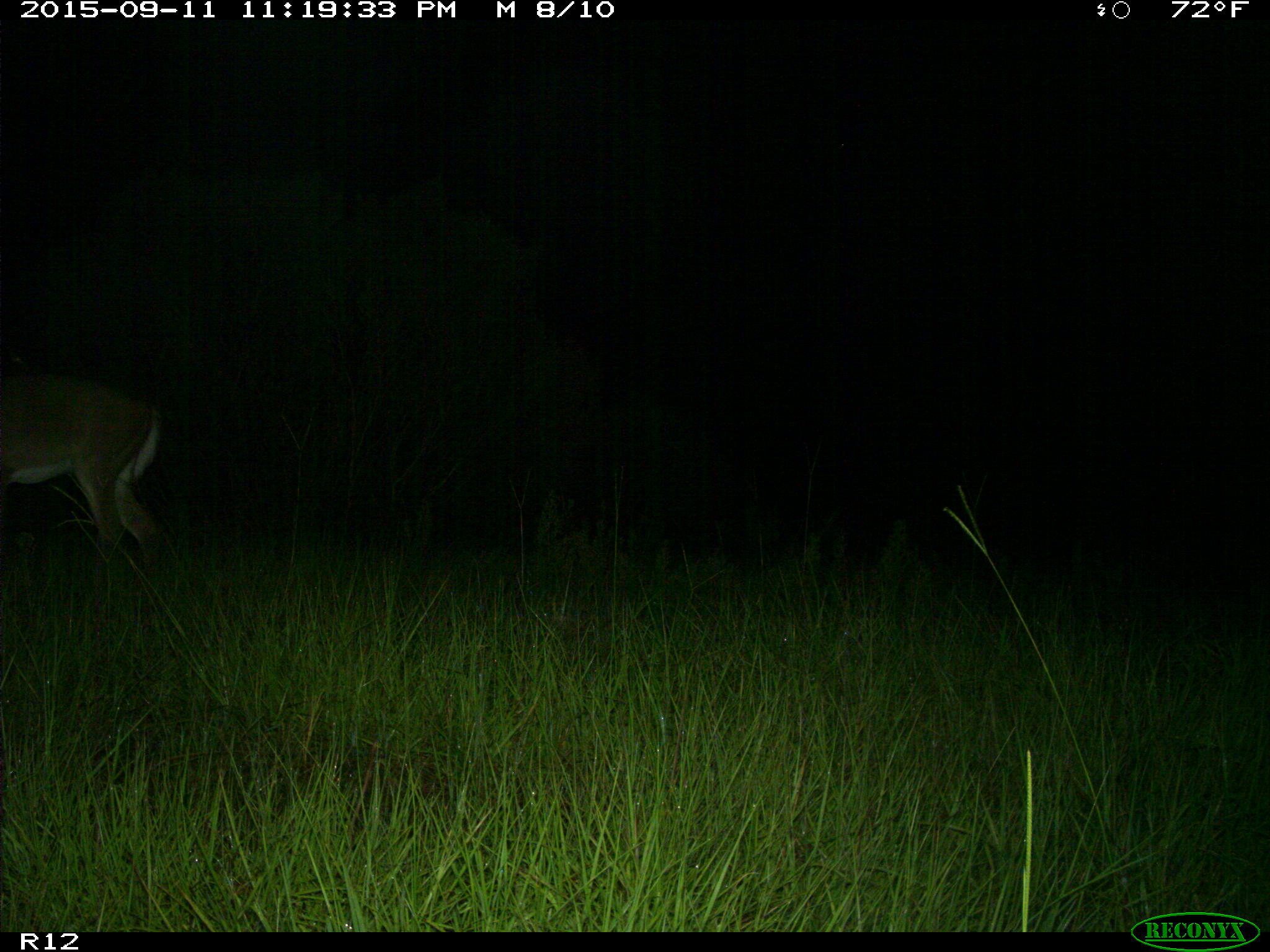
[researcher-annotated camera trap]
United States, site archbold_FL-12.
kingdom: Animalia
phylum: Chordata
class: Mammalia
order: Artiodactyla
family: Cervidae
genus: Odocoileus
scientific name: Odocoileus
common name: deer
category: unidentified deer